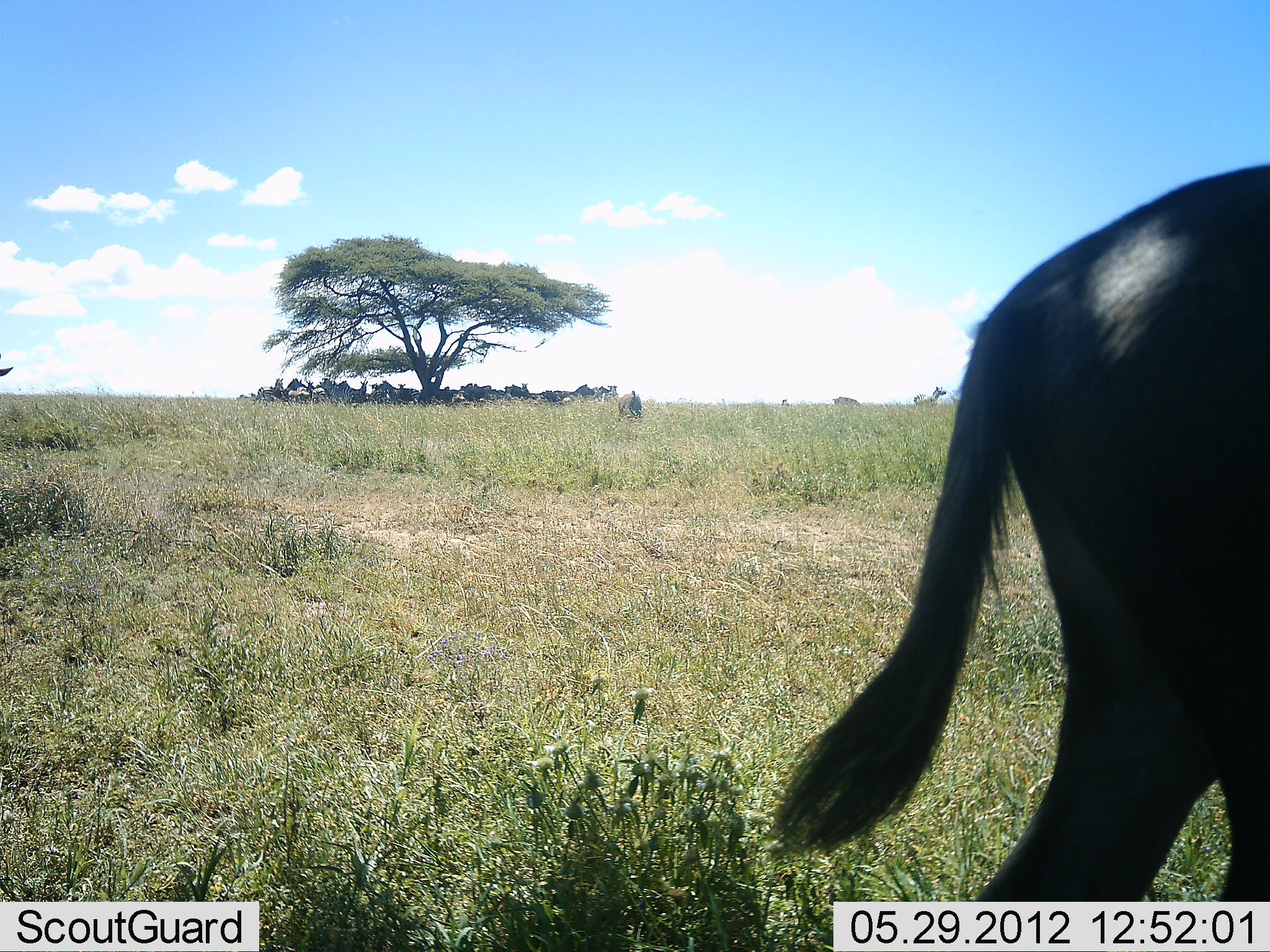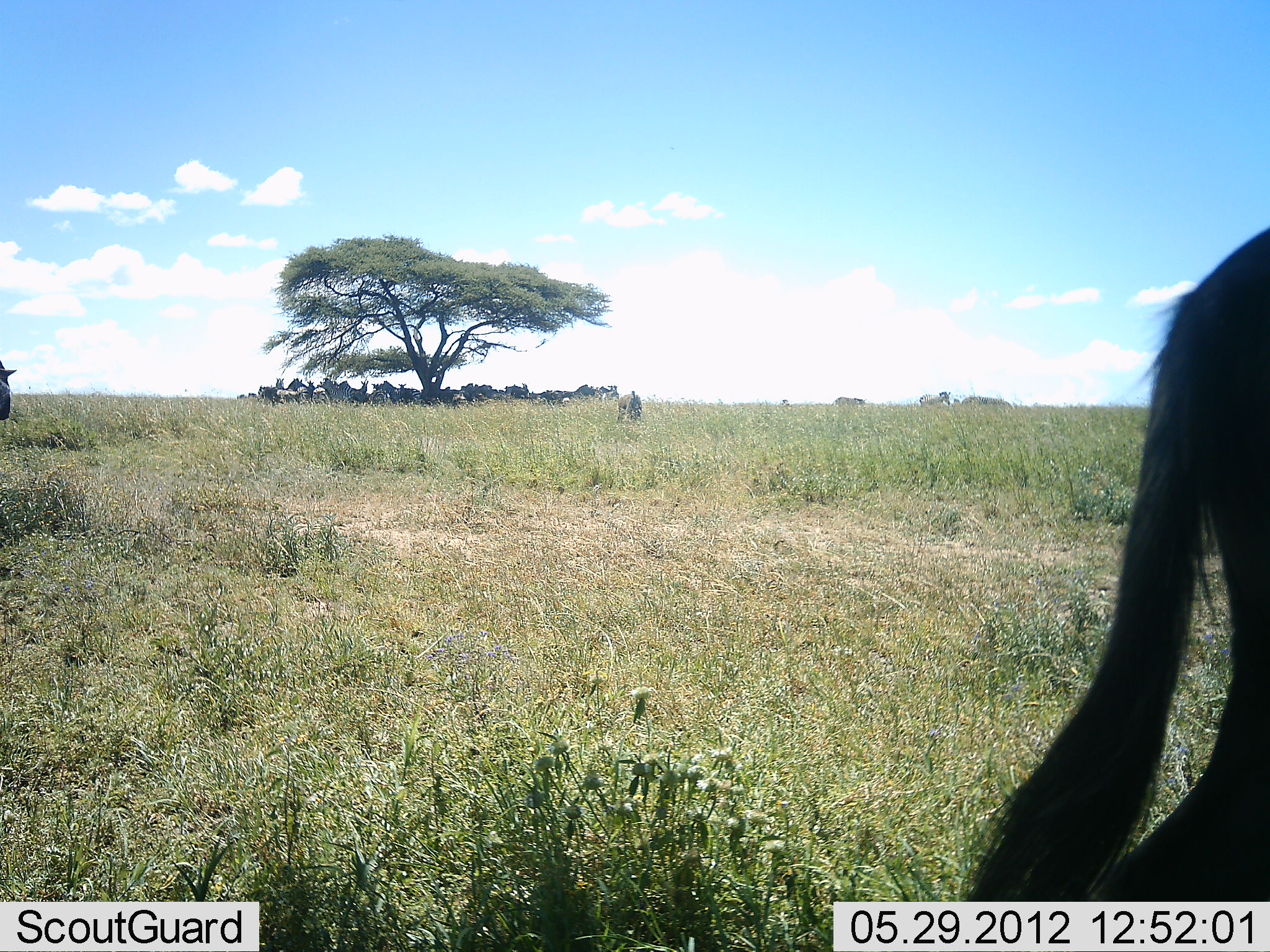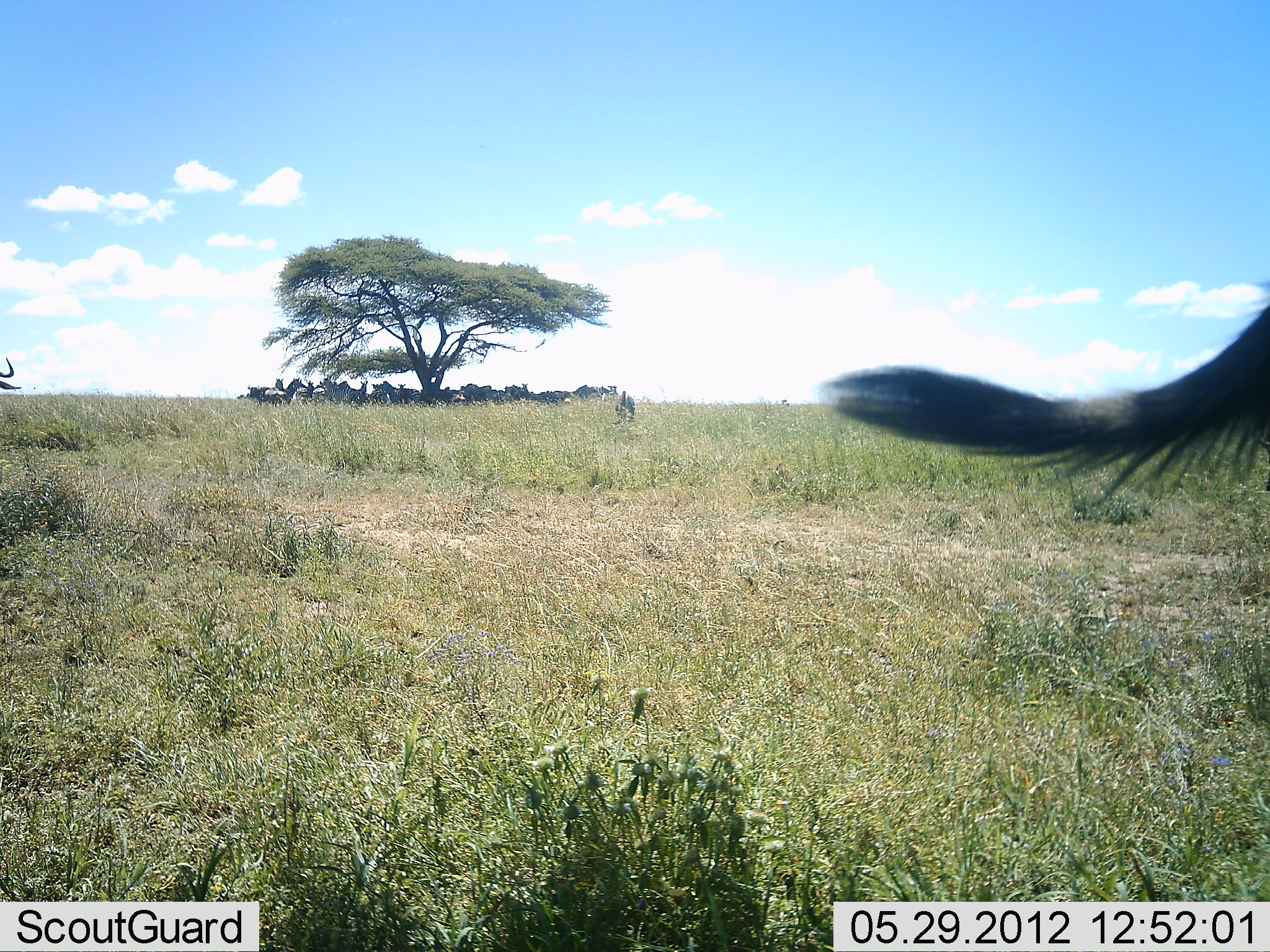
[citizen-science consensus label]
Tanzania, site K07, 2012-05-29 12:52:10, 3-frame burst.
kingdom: Animalia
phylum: Chordata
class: Mammalia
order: Artiodactyla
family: Bovidae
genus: Connochaetes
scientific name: Connochaetes taurinus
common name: blue wildebeest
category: wildebeest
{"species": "wildebeest (blue wildebeest) (Connochaetes taurinus)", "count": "11-50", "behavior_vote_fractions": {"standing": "67%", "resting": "40%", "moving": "60%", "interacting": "7%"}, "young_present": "0%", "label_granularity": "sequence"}